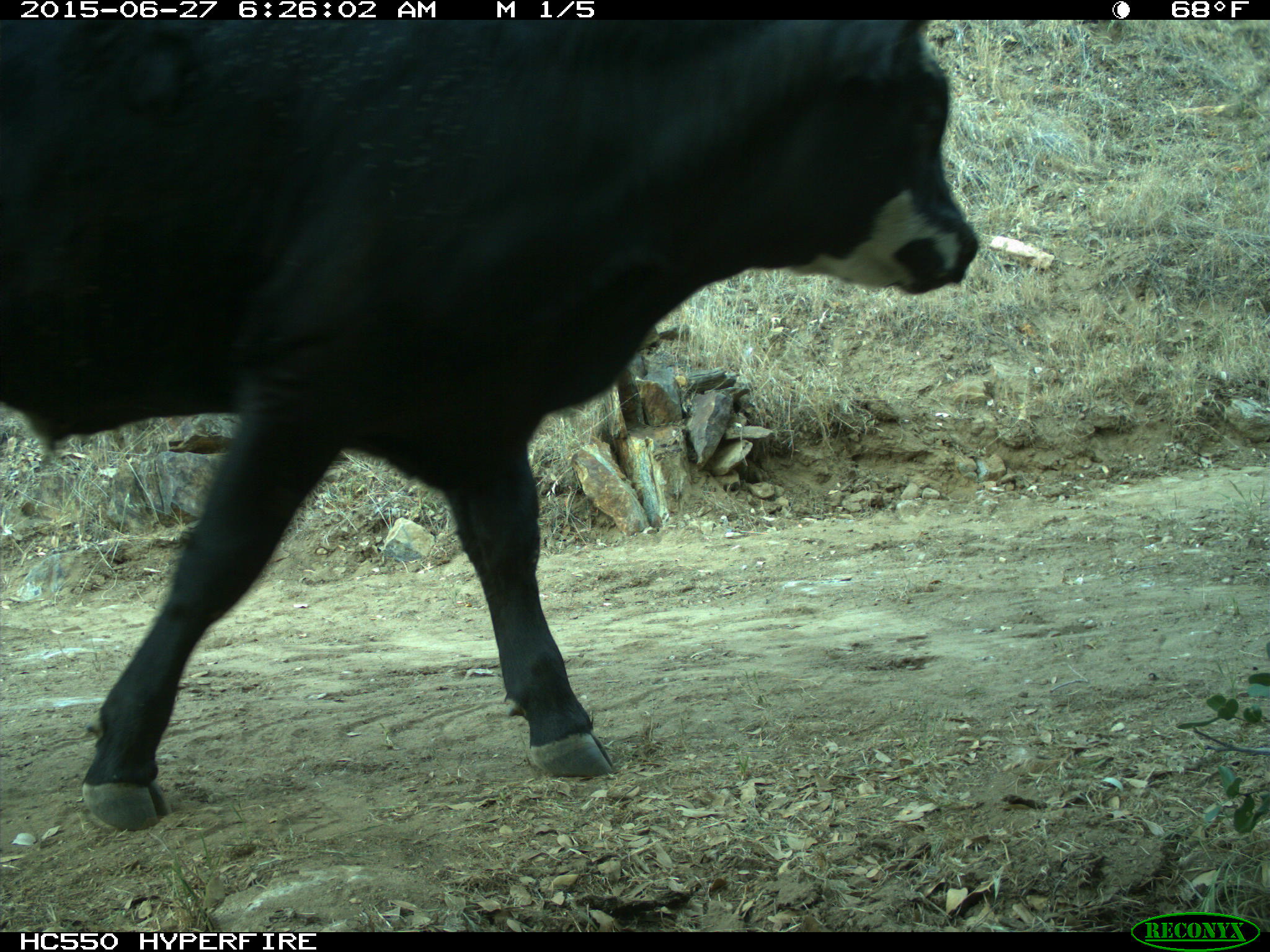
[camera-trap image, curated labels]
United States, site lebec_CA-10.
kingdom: Animalia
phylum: Chordata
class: Mammalia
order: Artiodactyla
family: Bovidae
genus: Bos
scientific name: Bos taurus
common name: domestic cow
Bos taurus (domestic cow).